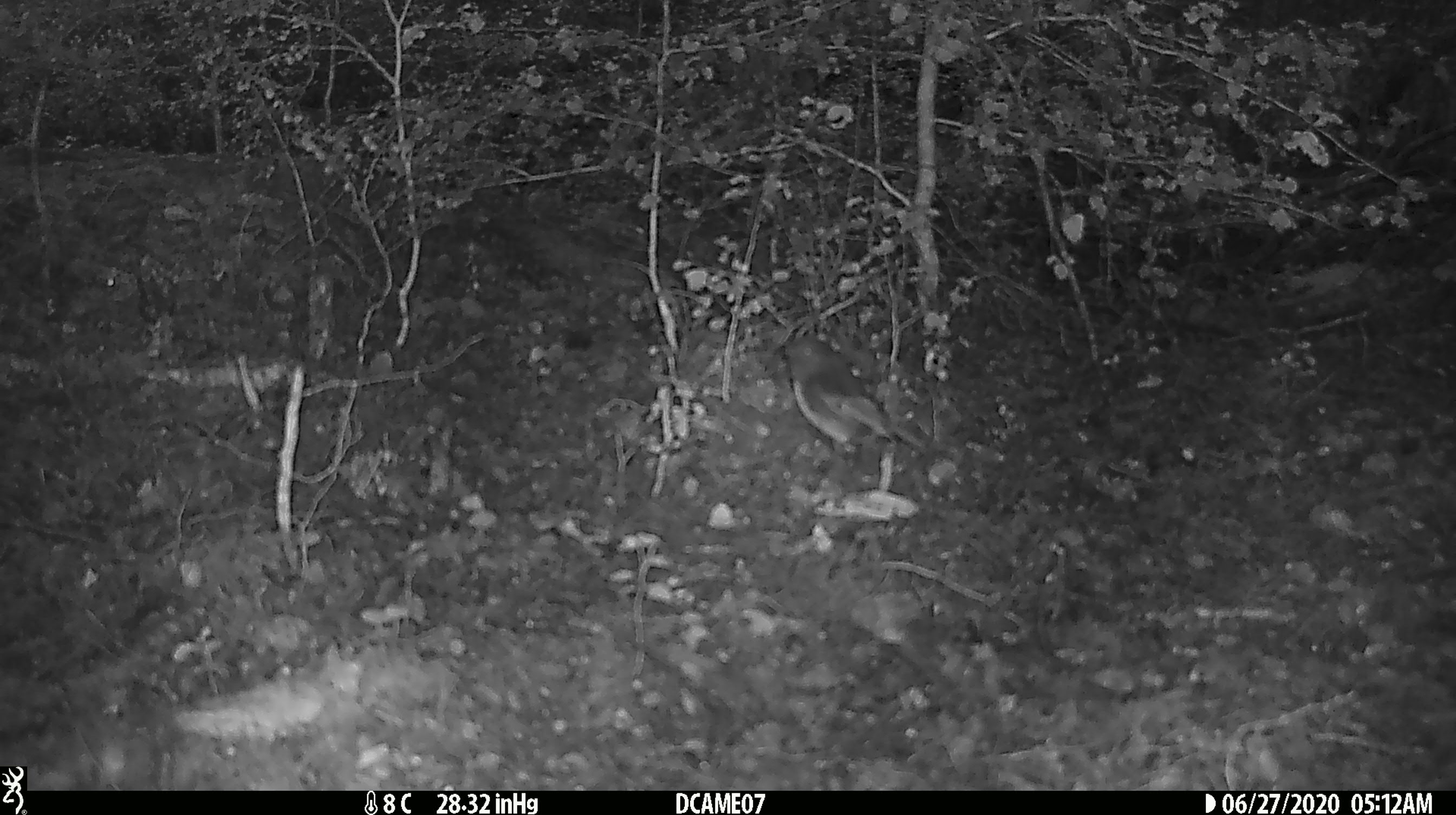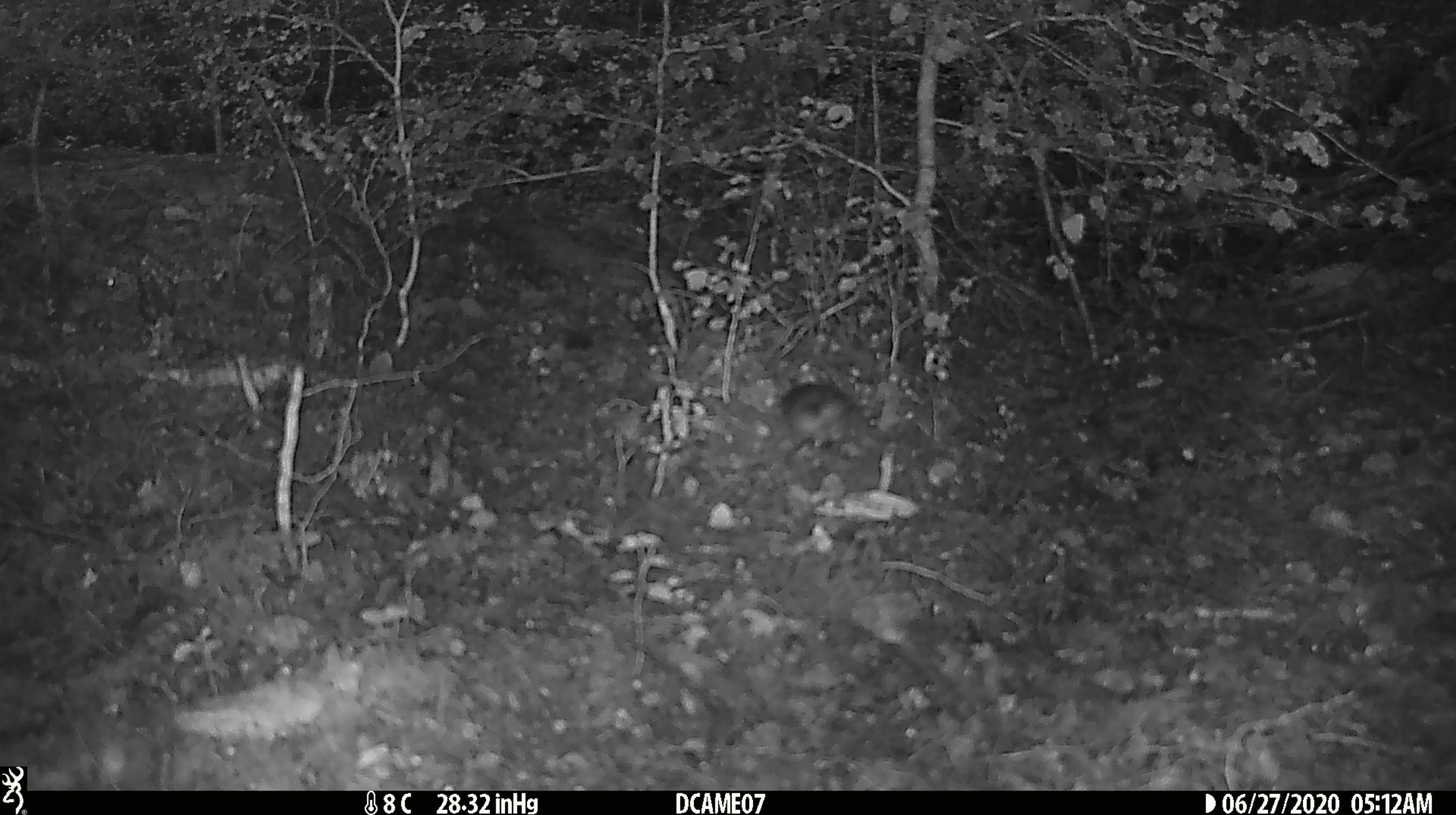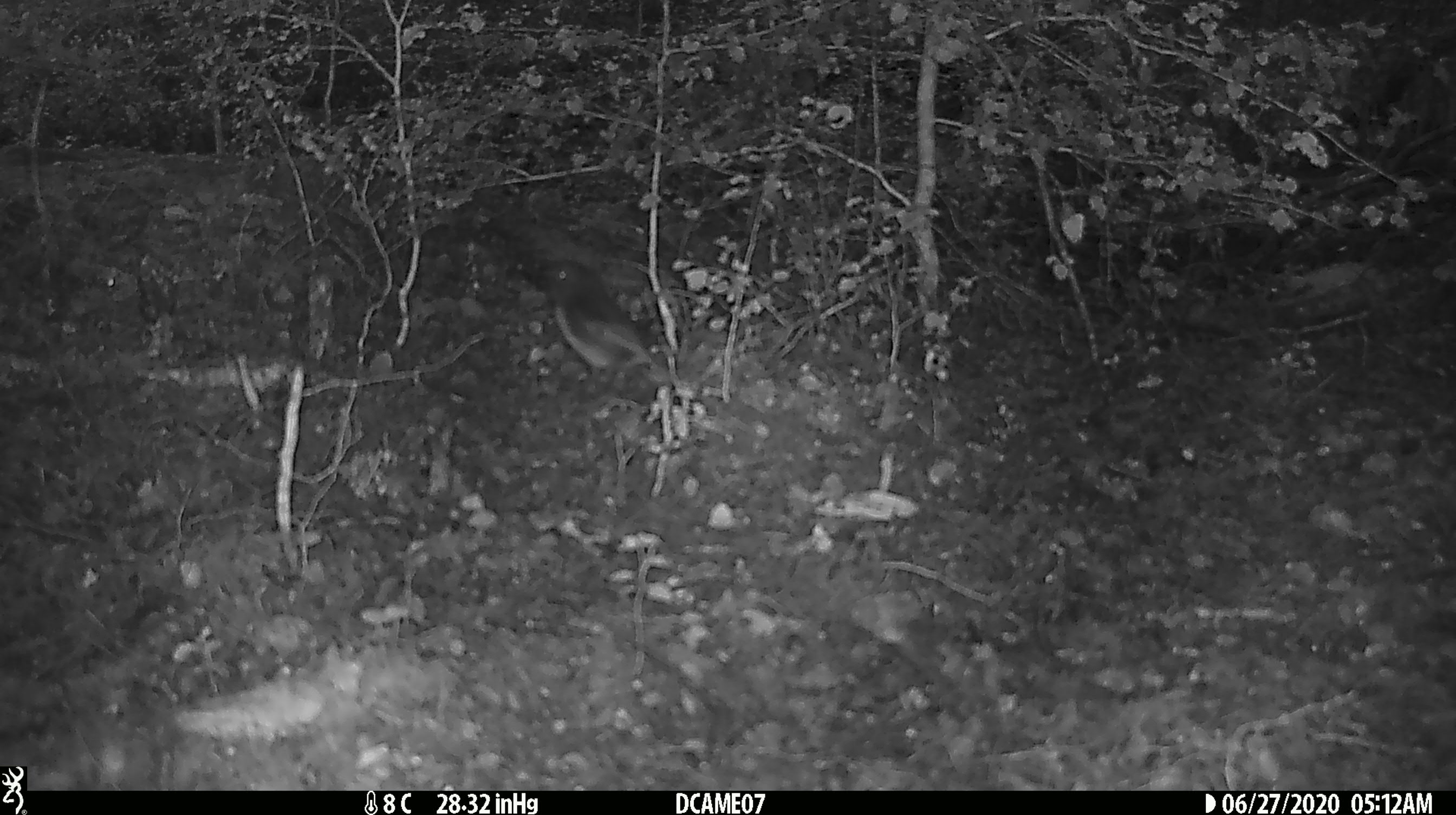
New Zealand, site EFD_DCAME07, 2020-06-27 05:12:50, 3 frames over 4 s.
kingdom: Animalia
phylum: Chordata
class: Aves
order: Passeriformes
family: Petroicidae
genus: Petroica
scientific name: Petroica australis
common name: new zealand robin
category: robin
Robin (new zealand robin) (Petroica australis).